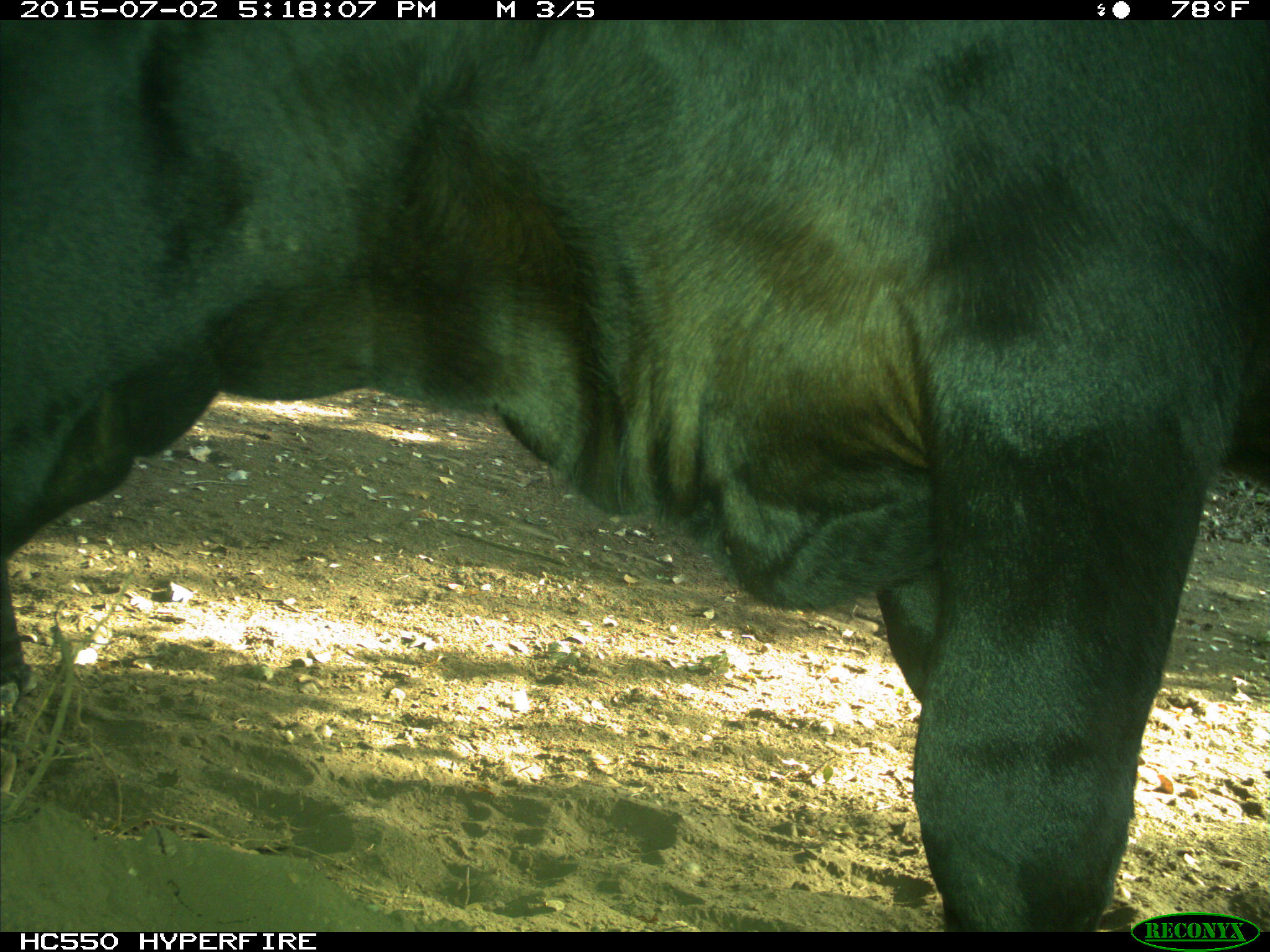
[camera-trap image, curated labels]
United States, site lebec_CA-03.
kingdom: Animalia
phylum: Chordata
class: Mammalia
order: Artiodactyla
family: Bovidae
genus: Bos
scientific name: Bos taurus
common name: domestic cow